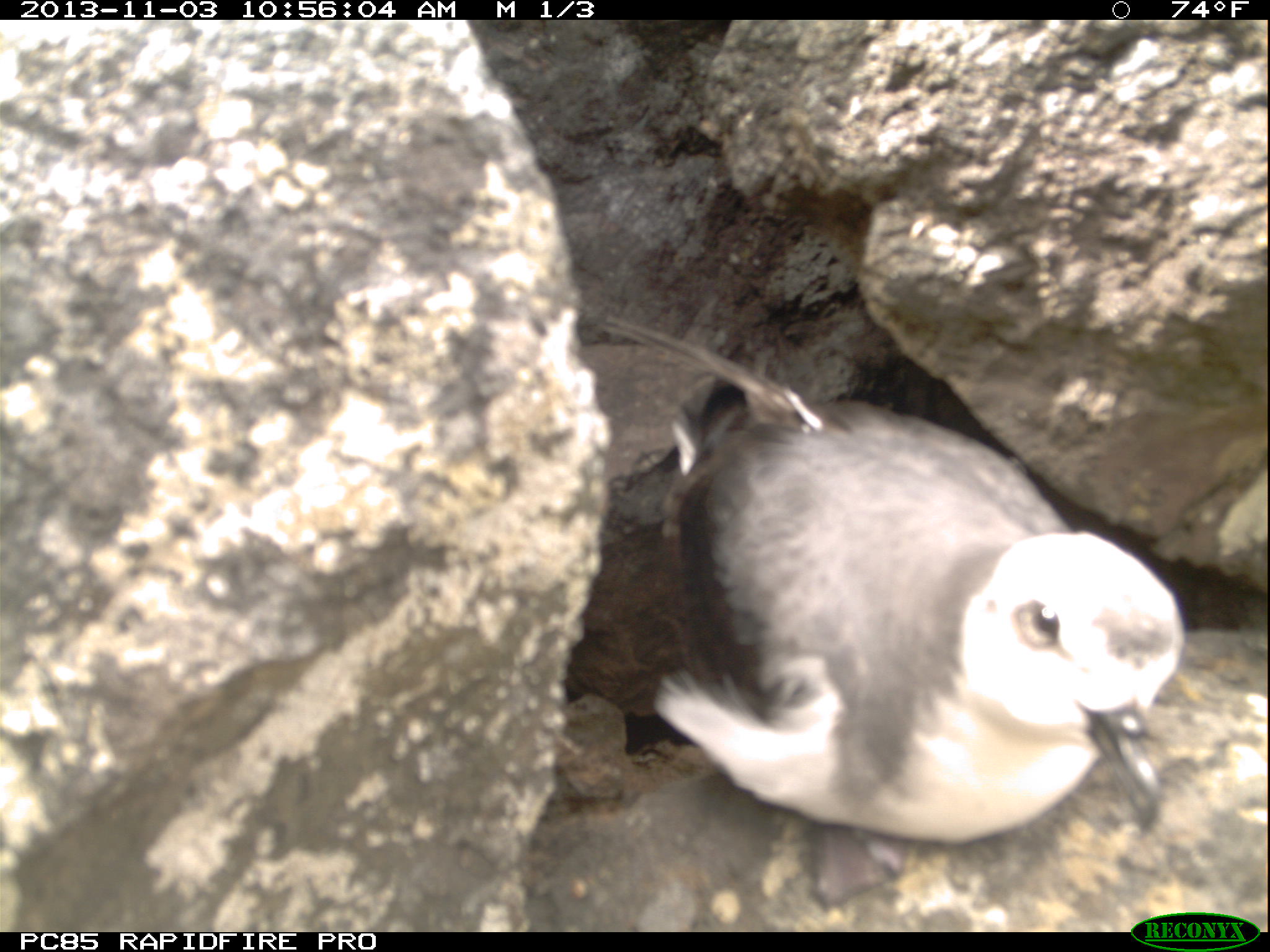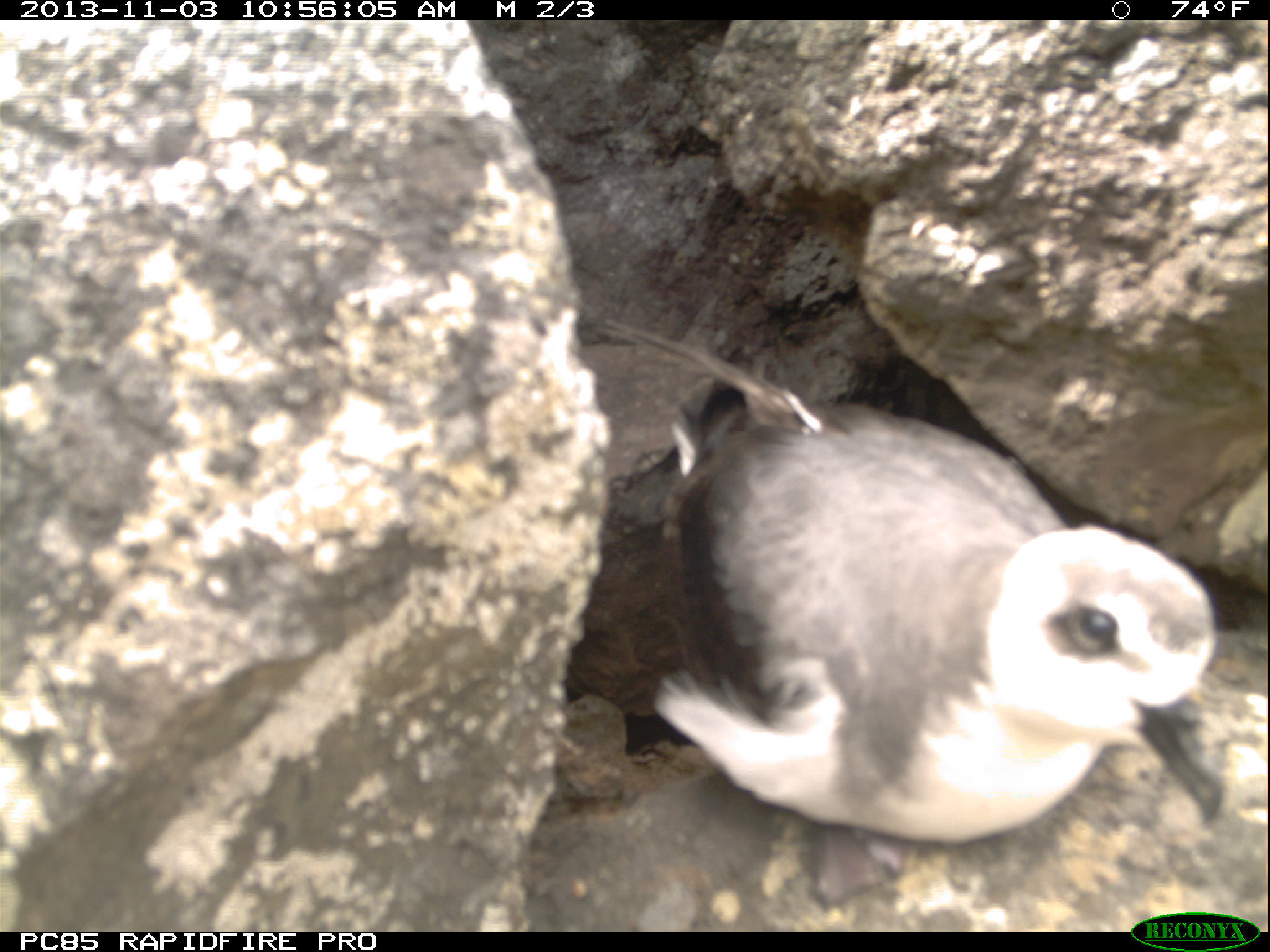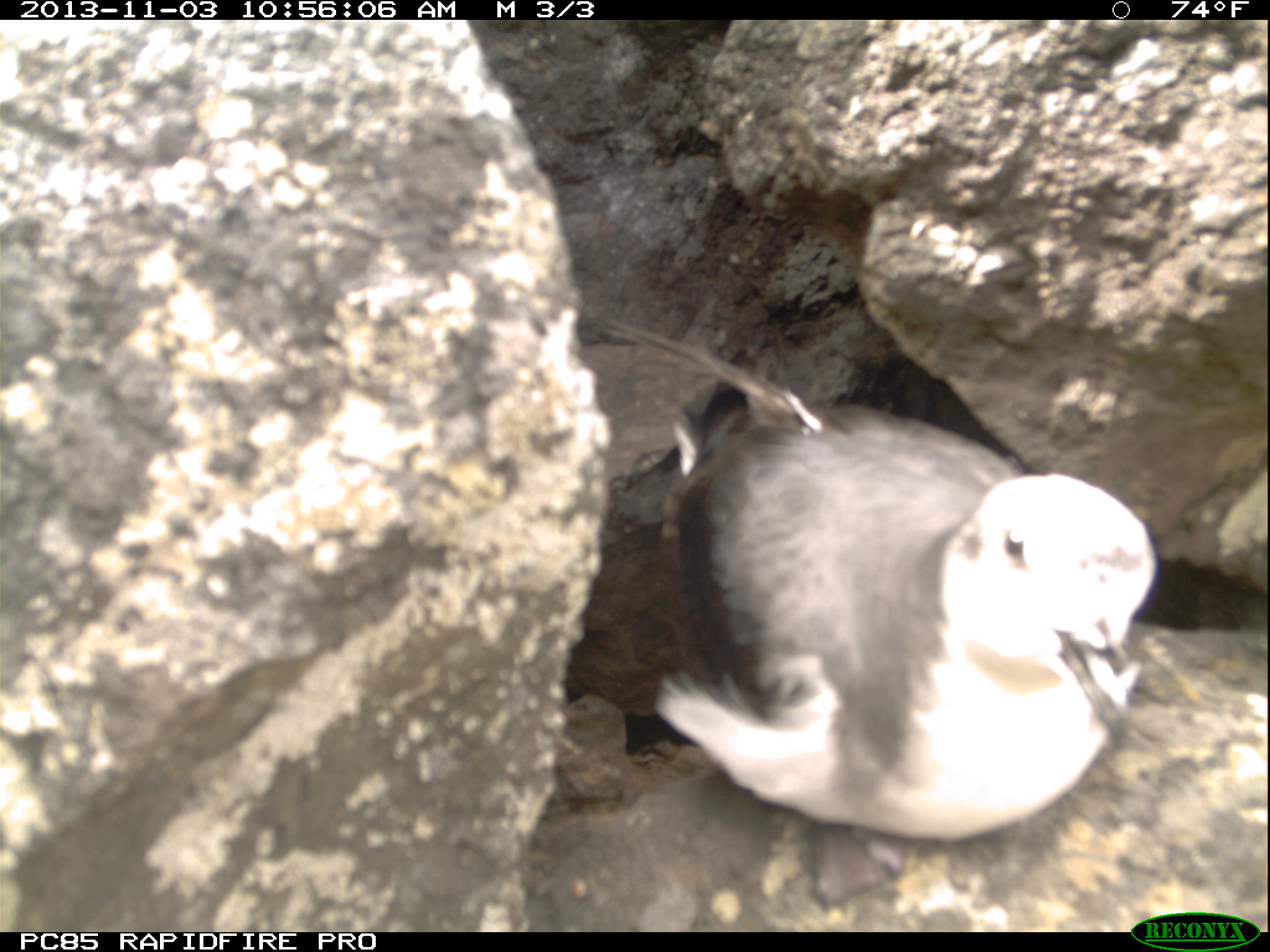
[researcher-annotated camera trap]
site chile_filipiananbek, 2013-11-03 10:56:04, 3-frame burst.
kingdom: Animalia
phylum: Chordata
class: Aves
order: Procellariiformes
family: Procellariidae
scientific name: Procellariidae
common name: petrel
Petrel (Procellariidae).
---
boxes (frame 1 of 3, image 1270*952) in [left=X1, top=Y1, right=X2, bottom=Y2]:
petrel: [left=608, top=348, right=1196, bottom=846]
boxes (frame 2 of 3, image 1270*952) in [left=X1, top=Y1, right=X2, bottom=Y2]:
petrel: [left=626, top=368, right=1237, bottom=857]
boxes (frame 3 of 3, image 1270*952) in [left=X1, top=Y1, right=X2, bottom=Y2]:
petrel: [left=623, top=356, right=1161, bottom=843]